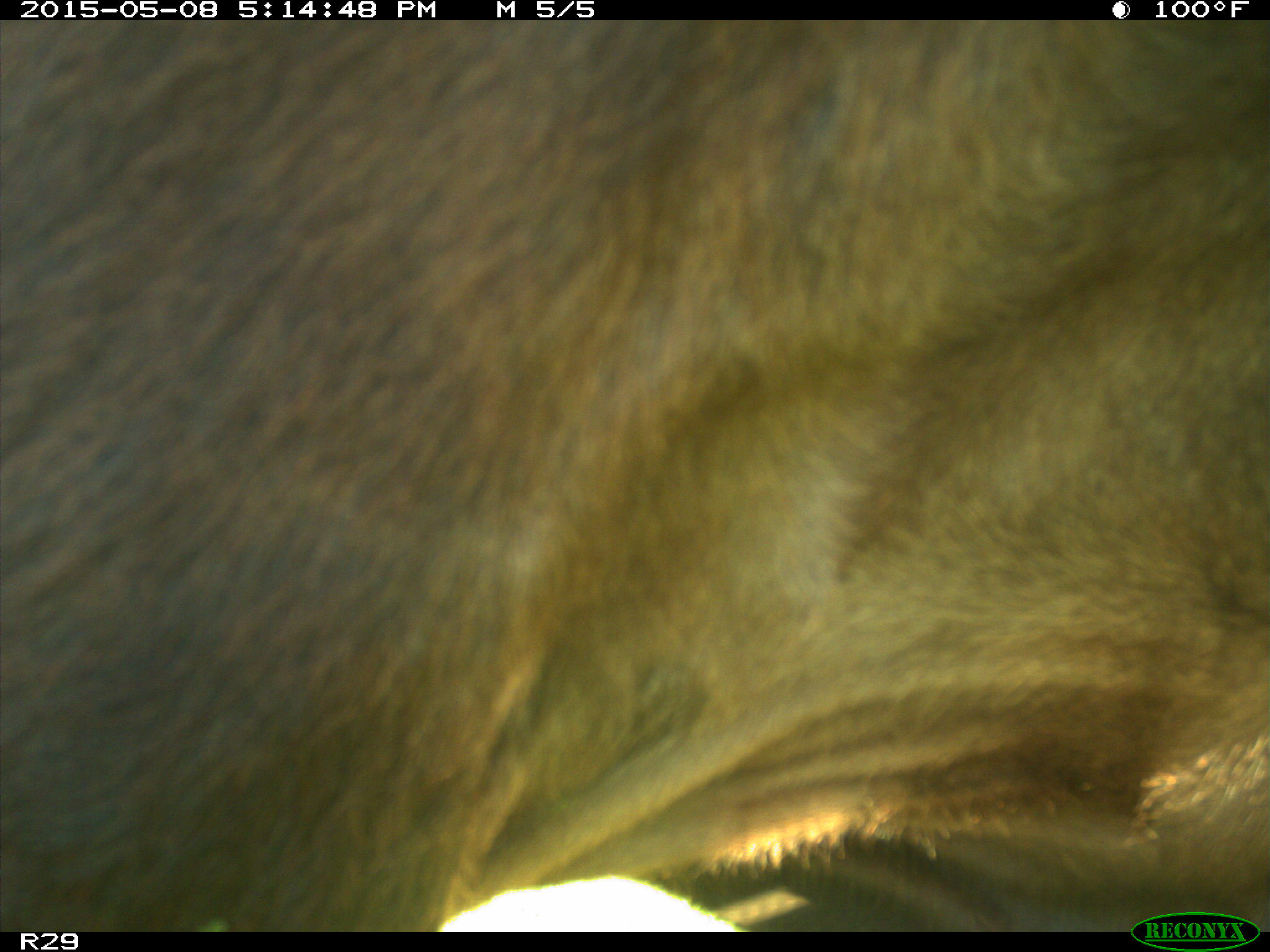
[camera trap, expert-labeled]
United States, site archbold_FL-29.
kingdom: Animalia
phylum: Chordata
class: Mammalia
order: Artiodactyla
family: Bovidae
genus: Bos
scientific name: Bos taurus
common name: domestic cow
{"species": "Bos taurus (domestic cow)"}